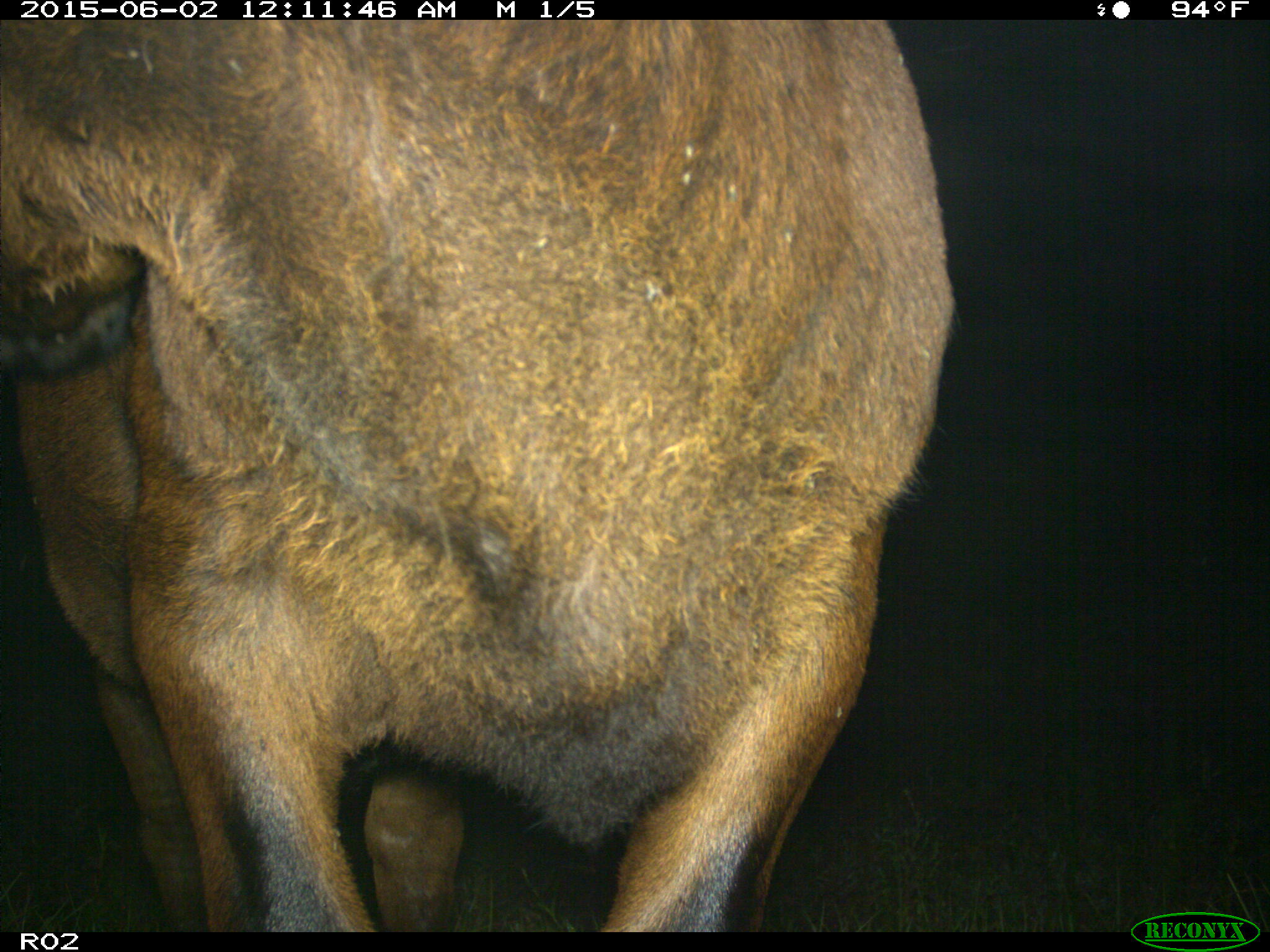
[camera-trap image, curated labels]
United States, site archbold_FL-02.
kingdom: Animalia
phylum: Chordata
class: Mammalia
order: Artiodactyla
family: Bovidae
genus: Bos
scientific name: Bos taurus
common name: domestic cow